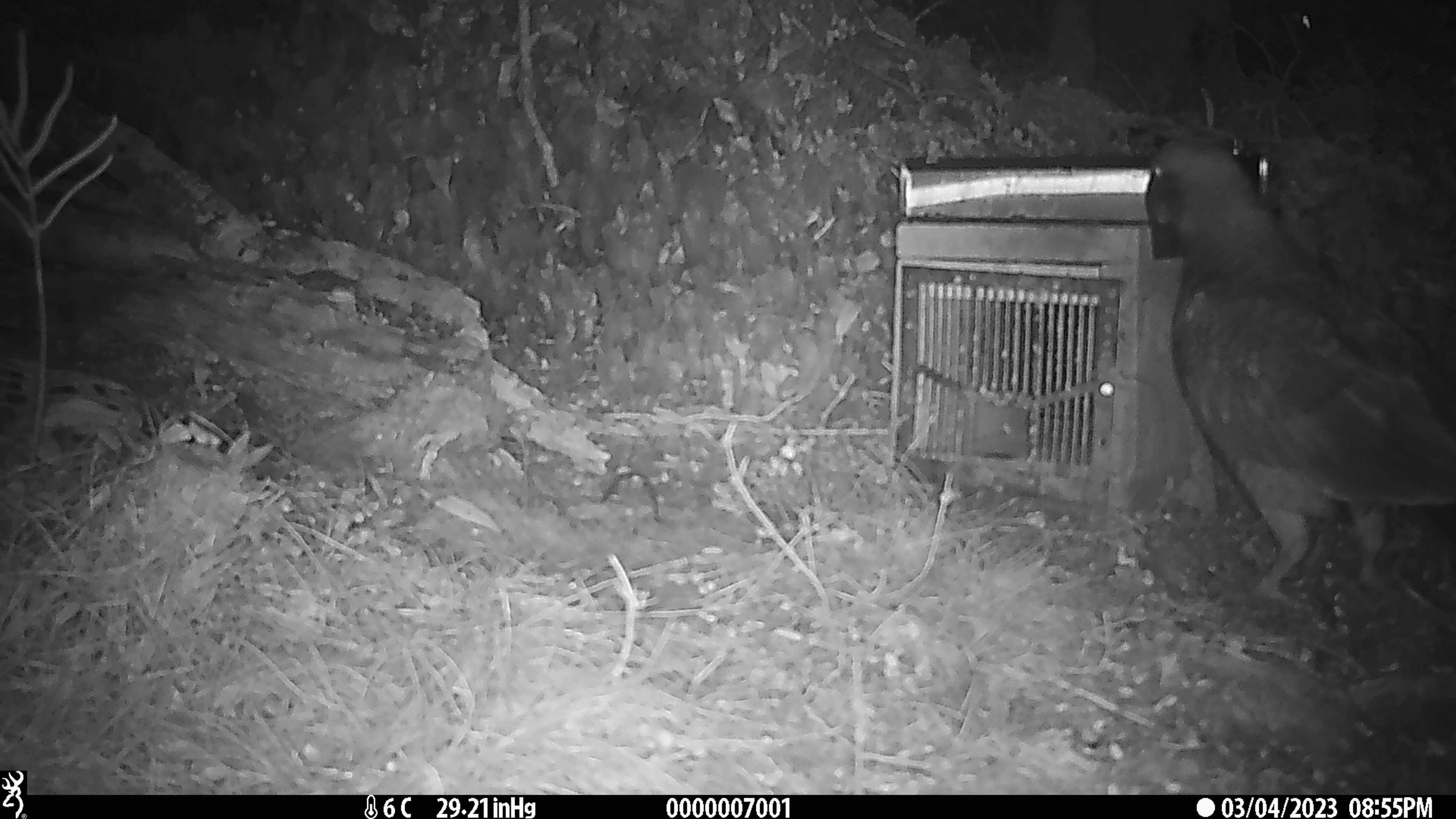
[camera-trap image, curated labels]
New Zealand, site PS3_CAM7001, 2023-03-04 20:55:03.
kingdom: Animalia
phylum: Chordata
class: Aves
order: Psittaciformes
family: Strigopidae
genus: Nestor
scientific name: Nestor notabilis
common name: kea